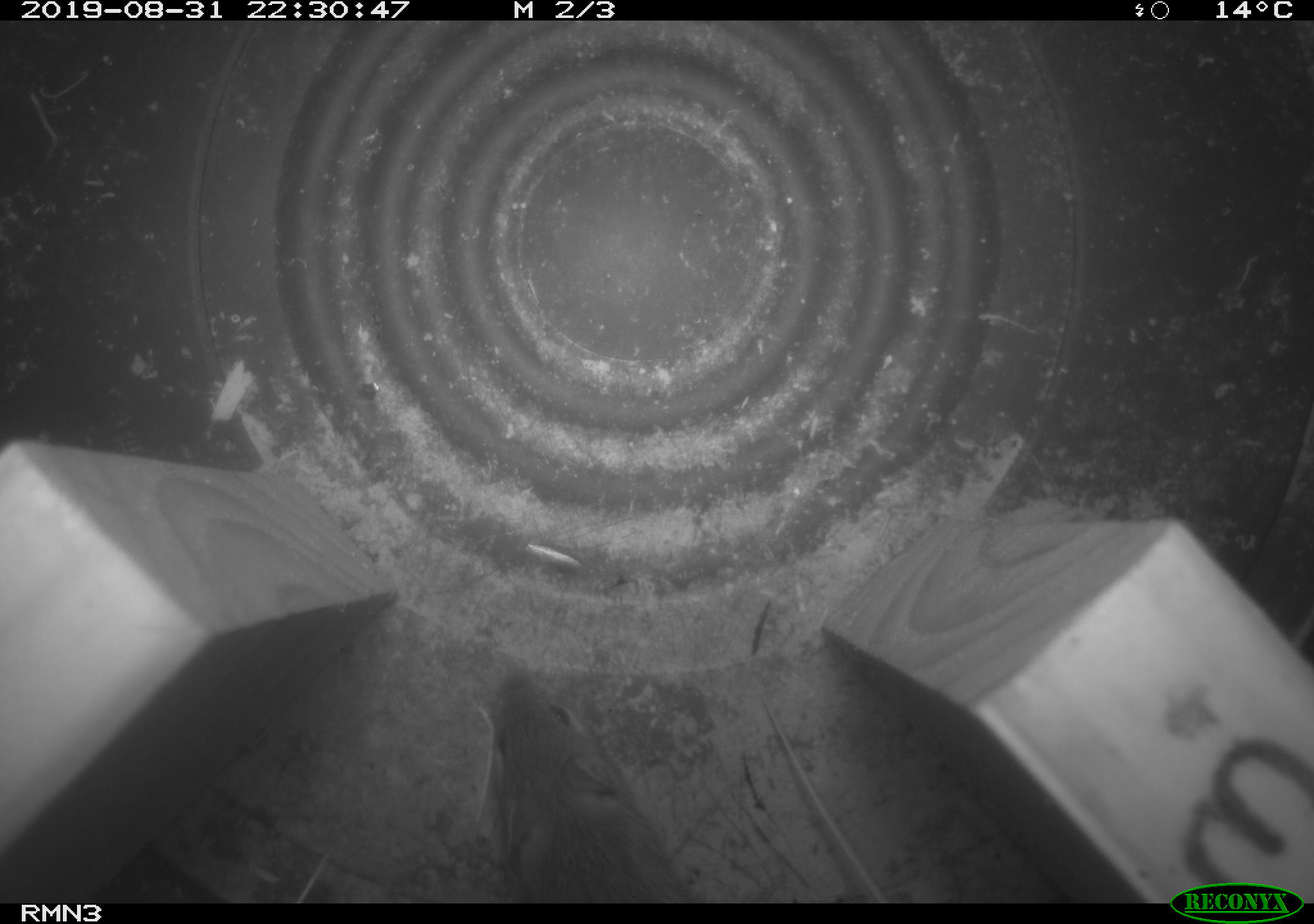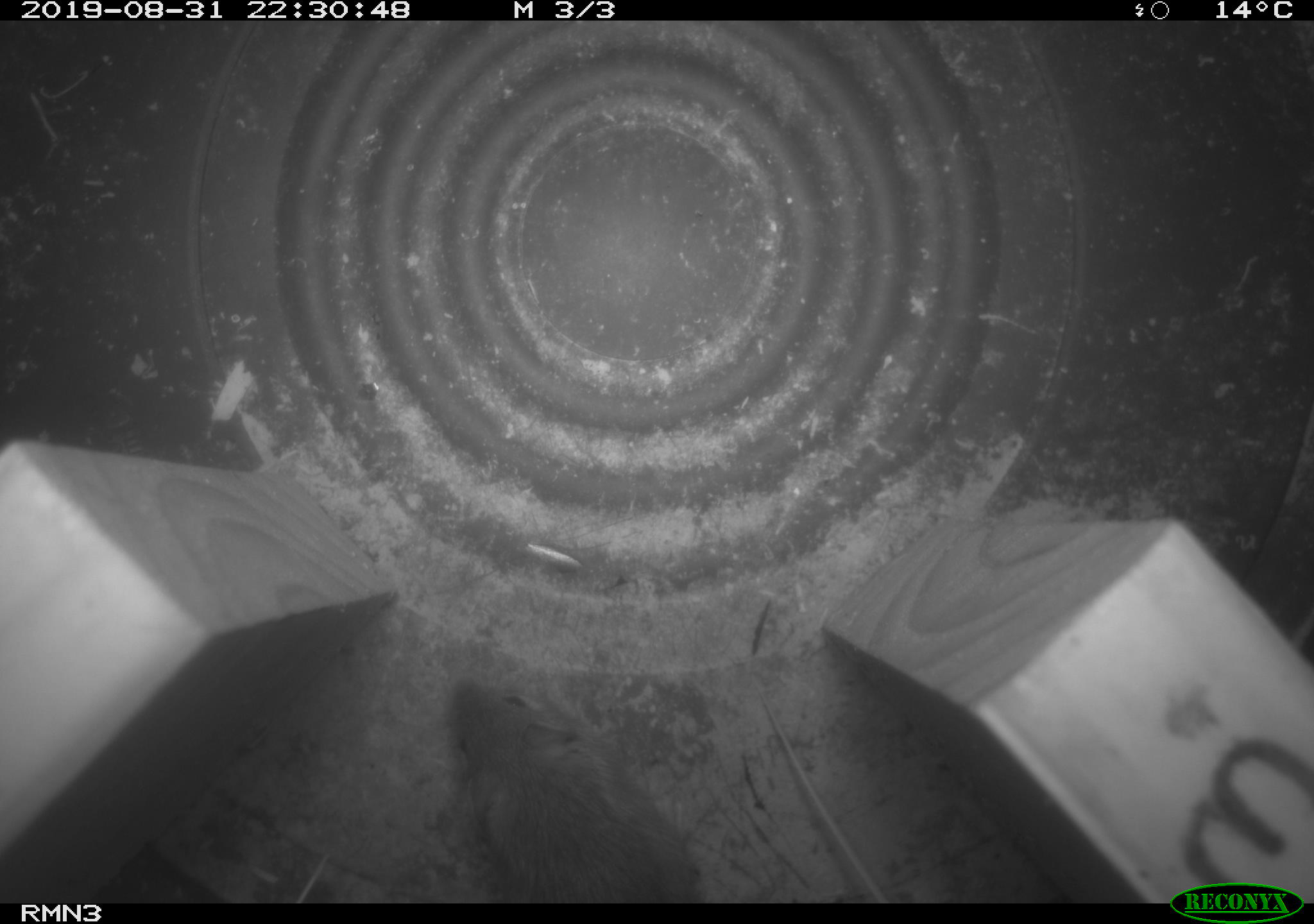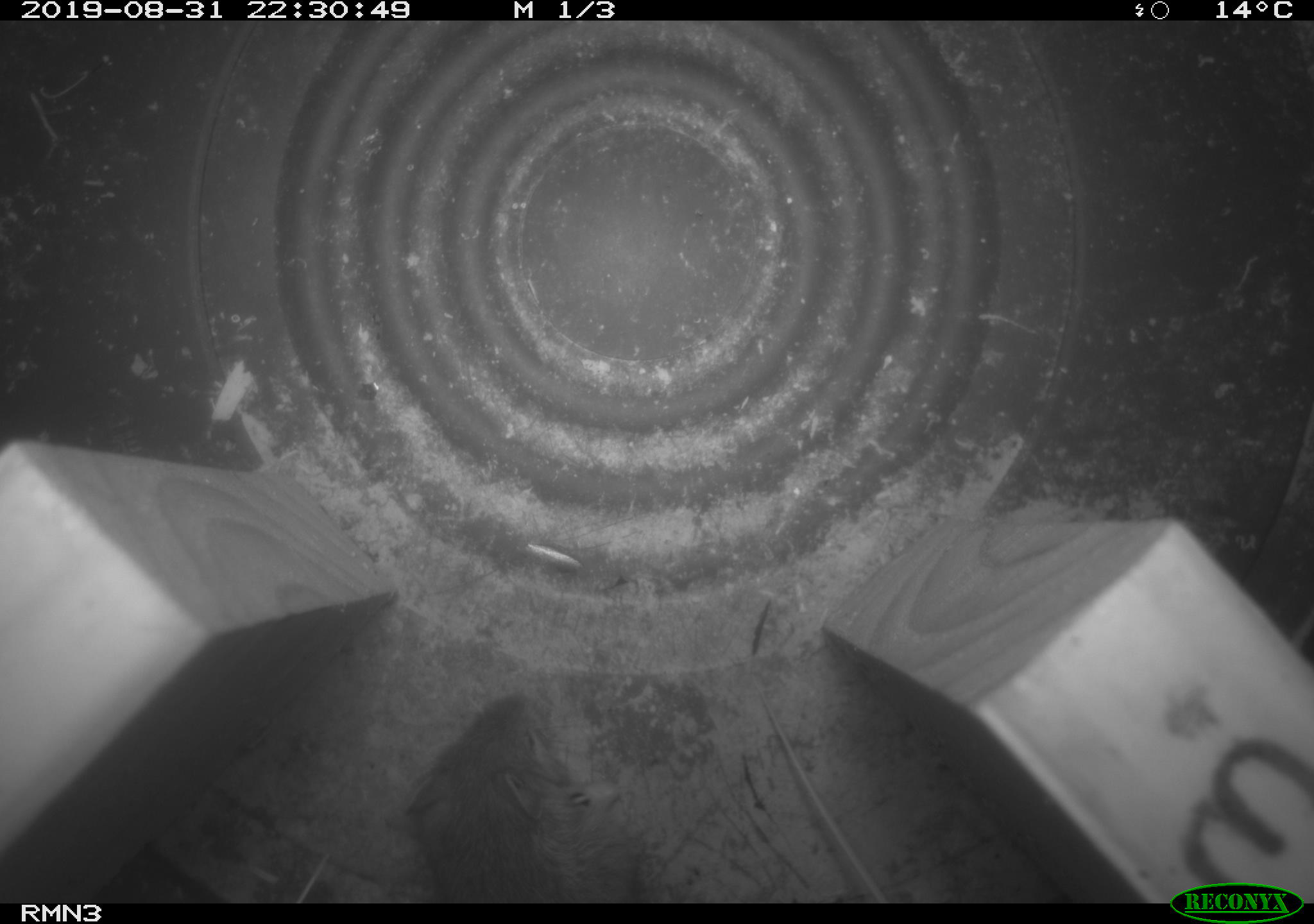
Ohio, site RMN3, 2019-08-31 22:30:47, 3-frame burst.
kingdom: Animalia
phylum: Chordata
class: Mammalia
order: Rodentia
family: Zapodidae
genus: Napaeozapus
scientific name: Napaeozapus insignis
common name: woodland jumping mouse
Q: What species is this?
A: Woodland jumping mouse (Napaeozapus insignis).